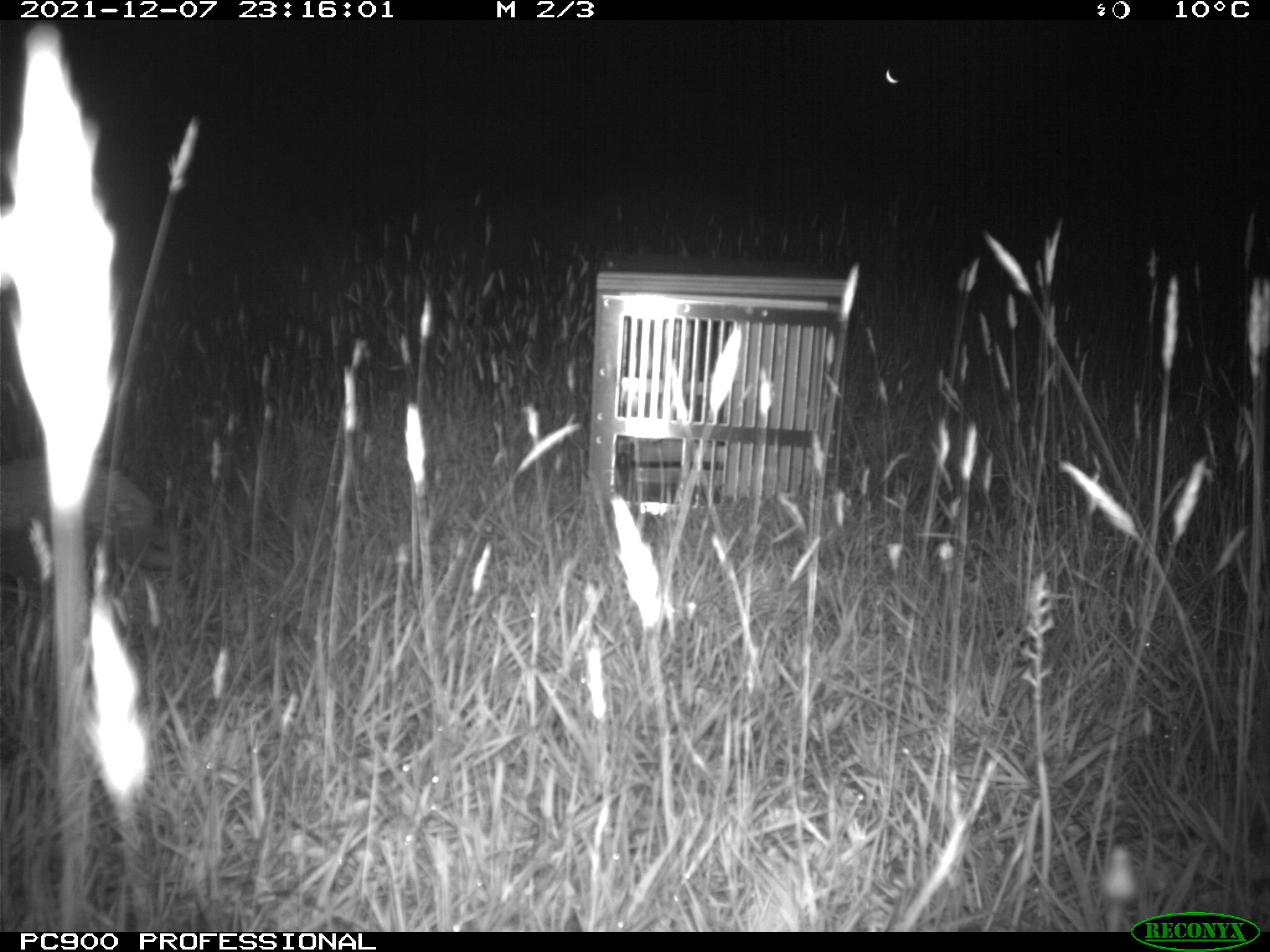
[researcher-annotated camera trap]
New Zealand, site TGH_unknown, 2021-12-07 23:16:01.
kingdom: Animalia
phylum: Chordata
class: Mammalia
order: Eulipotyphla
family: Erinaceidae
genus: Erinaceus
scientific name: Erinaceus europaeus europaeus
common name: european hedgehog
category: hedgehog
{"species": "hedgehog (european hedgehog) (Erinaceus europaeus europaeus)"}